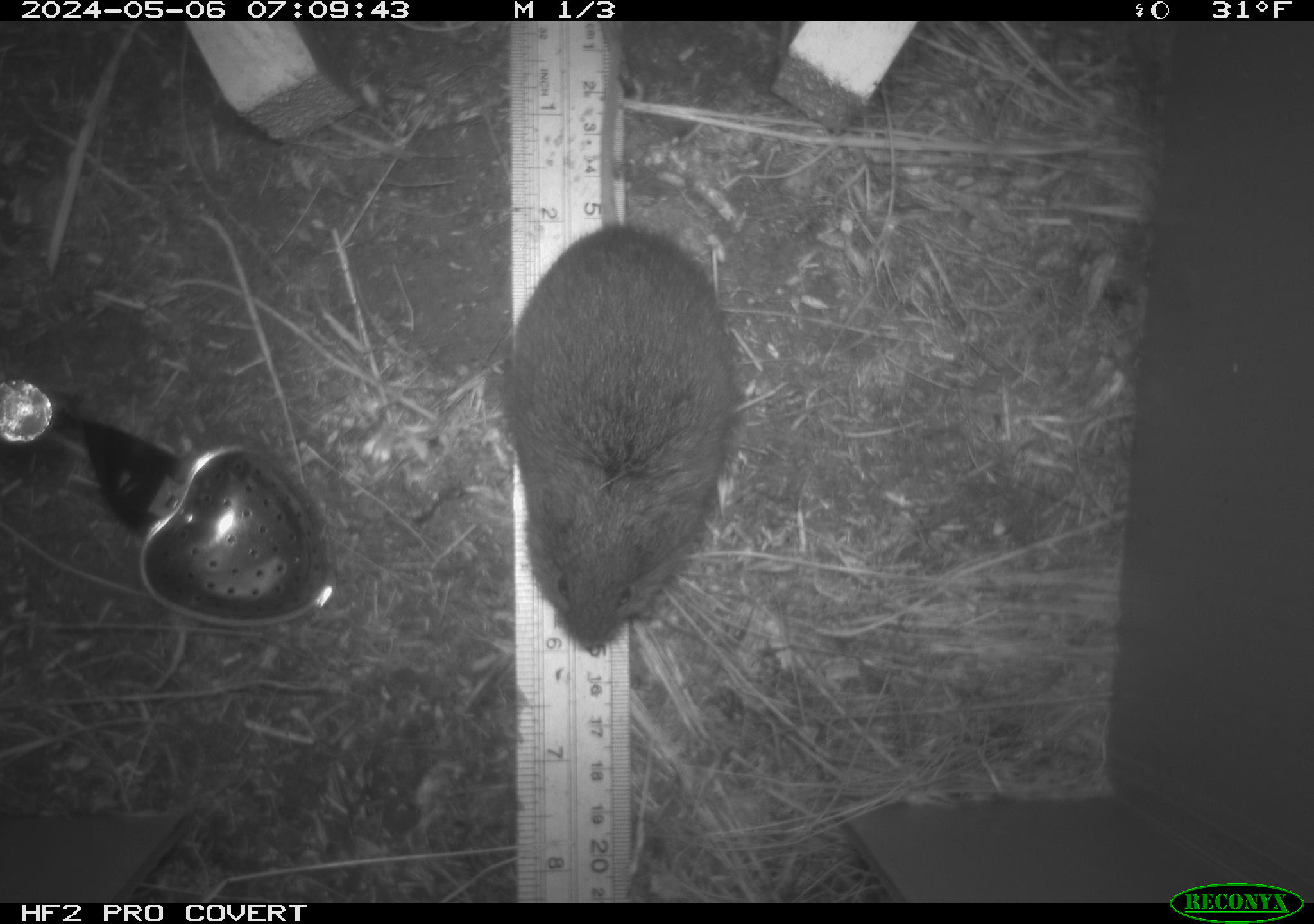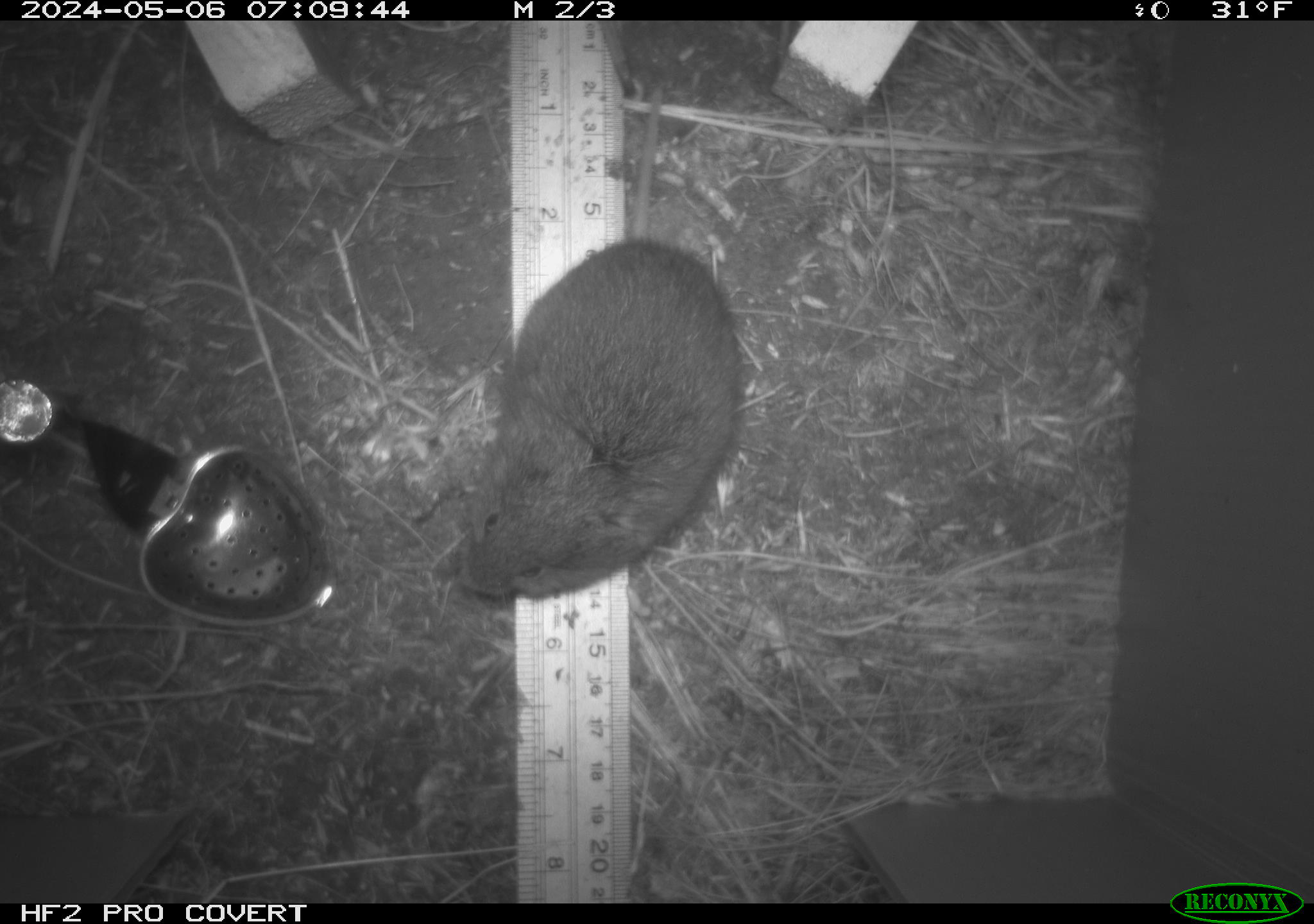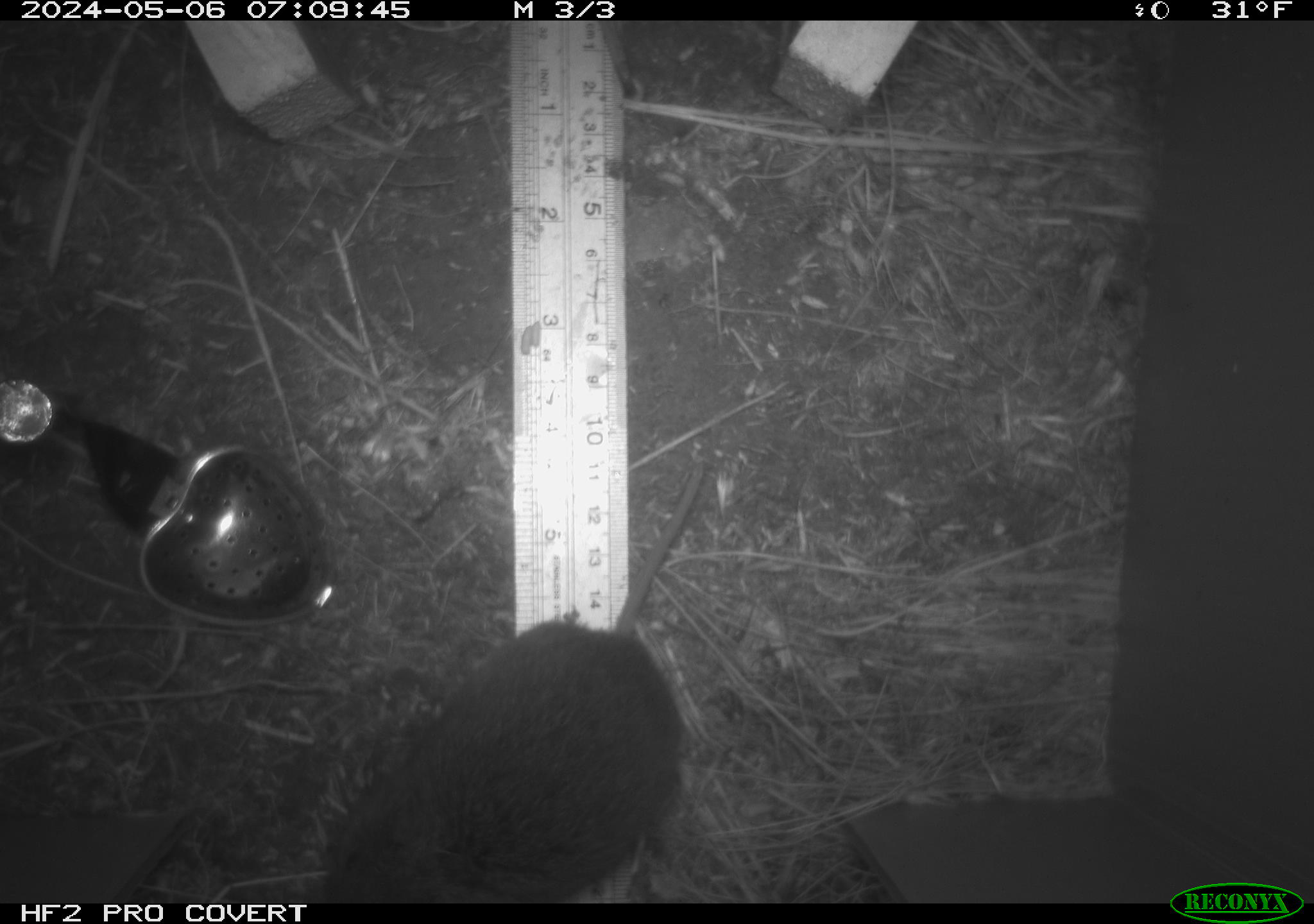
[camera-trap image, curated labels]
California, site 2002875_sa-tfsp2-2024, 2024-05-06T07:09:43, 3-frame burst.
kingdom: Animalia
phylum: Chordata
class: Mammalia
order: Rodentia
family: Cricetidae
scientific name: Arvicolinae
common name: voles, lemmings, and muskrats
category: arvicolinae subfamily